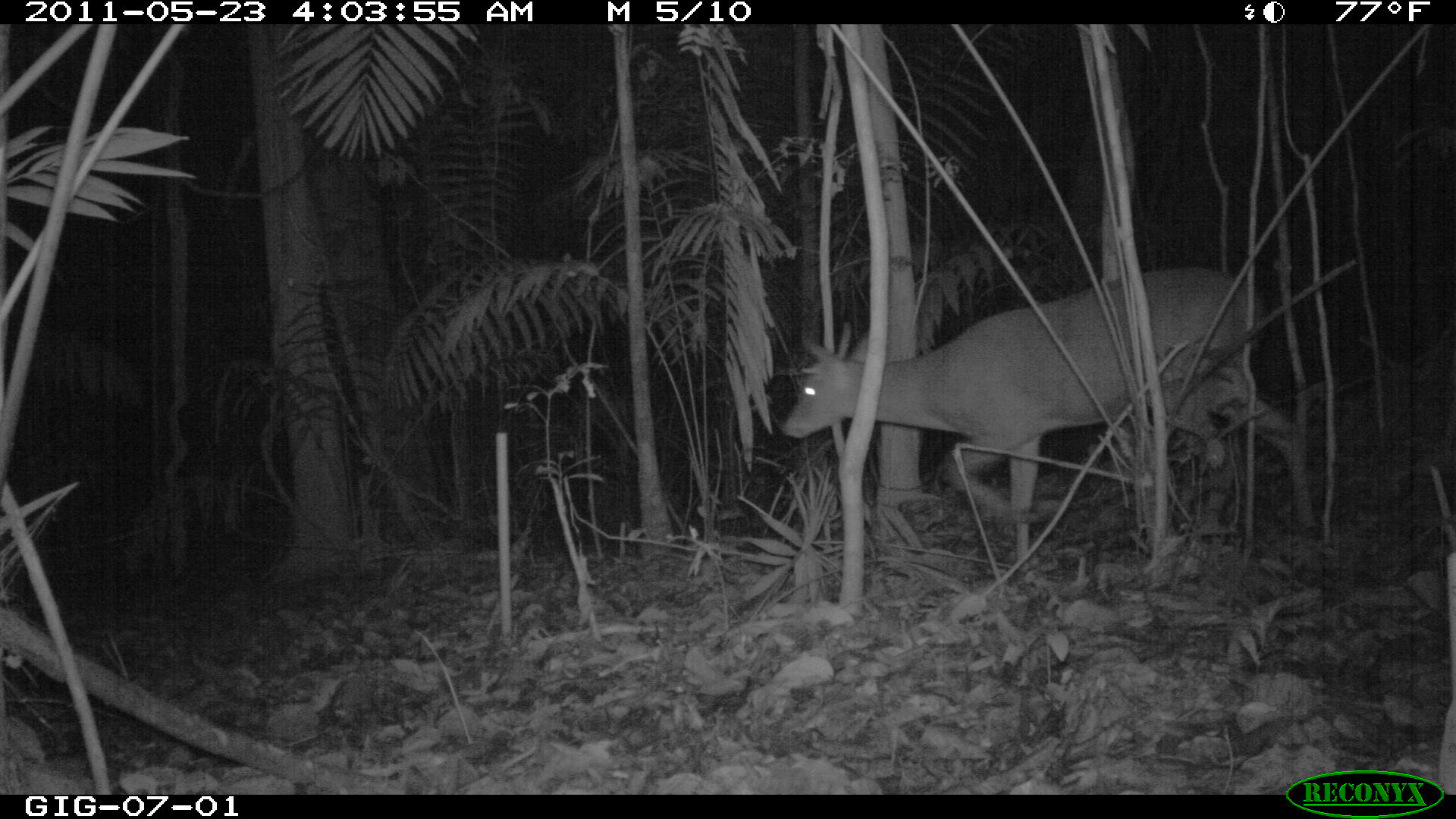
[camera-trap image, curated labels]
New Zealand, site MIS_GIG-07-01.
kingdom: Animalia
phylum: Chordata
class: Mammalia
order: Artiodactyla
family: Cervidae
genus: Odocoileus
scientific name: Odocoileus virginianus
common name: white-tailed deer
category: white tailed deer